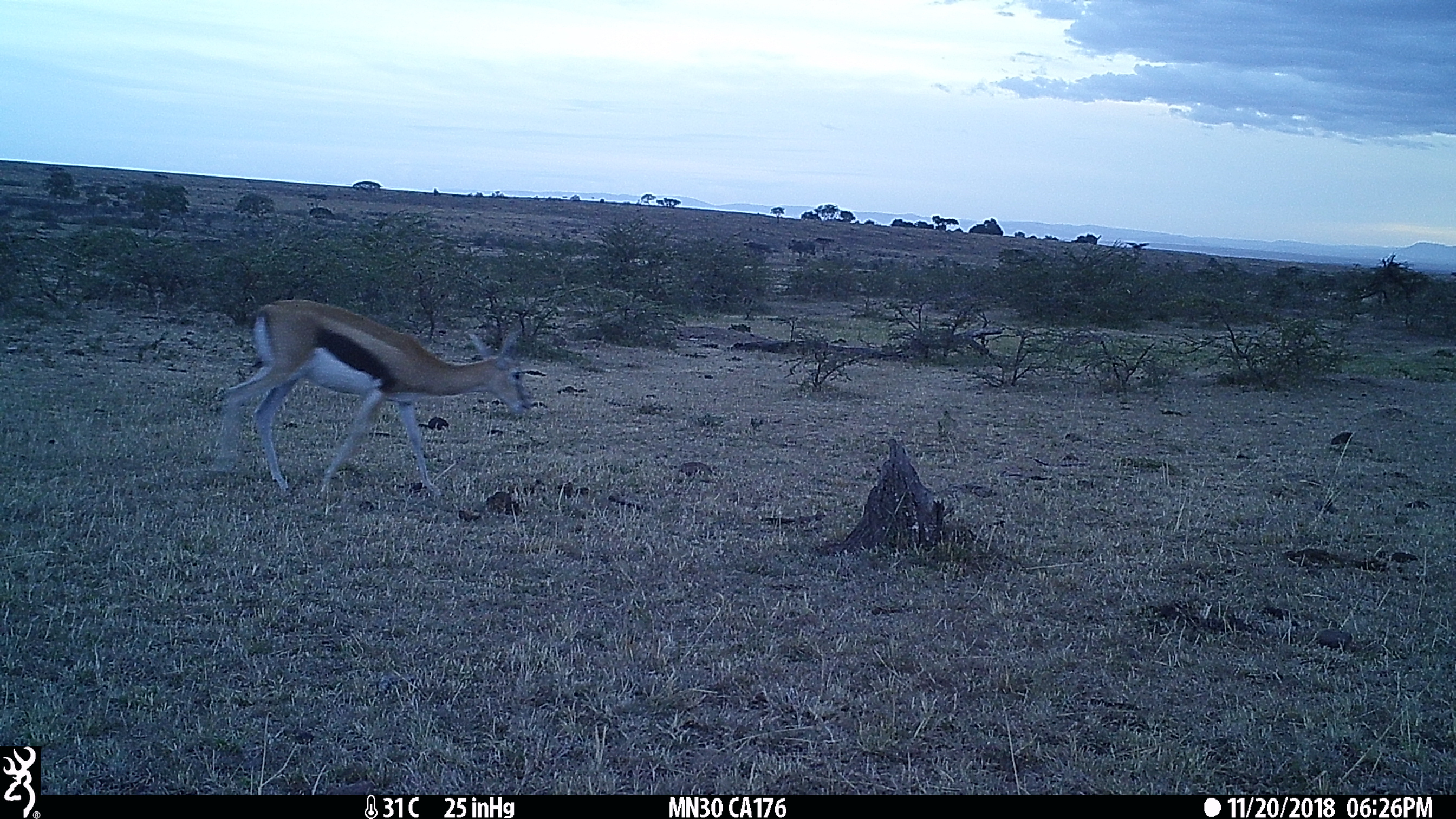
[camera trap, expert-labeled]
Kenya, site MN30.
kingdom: Animalia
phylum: Chordata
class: Mammalia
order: Artiodactyla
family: Bovidae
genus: Eudorcas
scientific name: Eudorcas thomsonii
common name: thomon's gazelle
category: gazelle thomsons